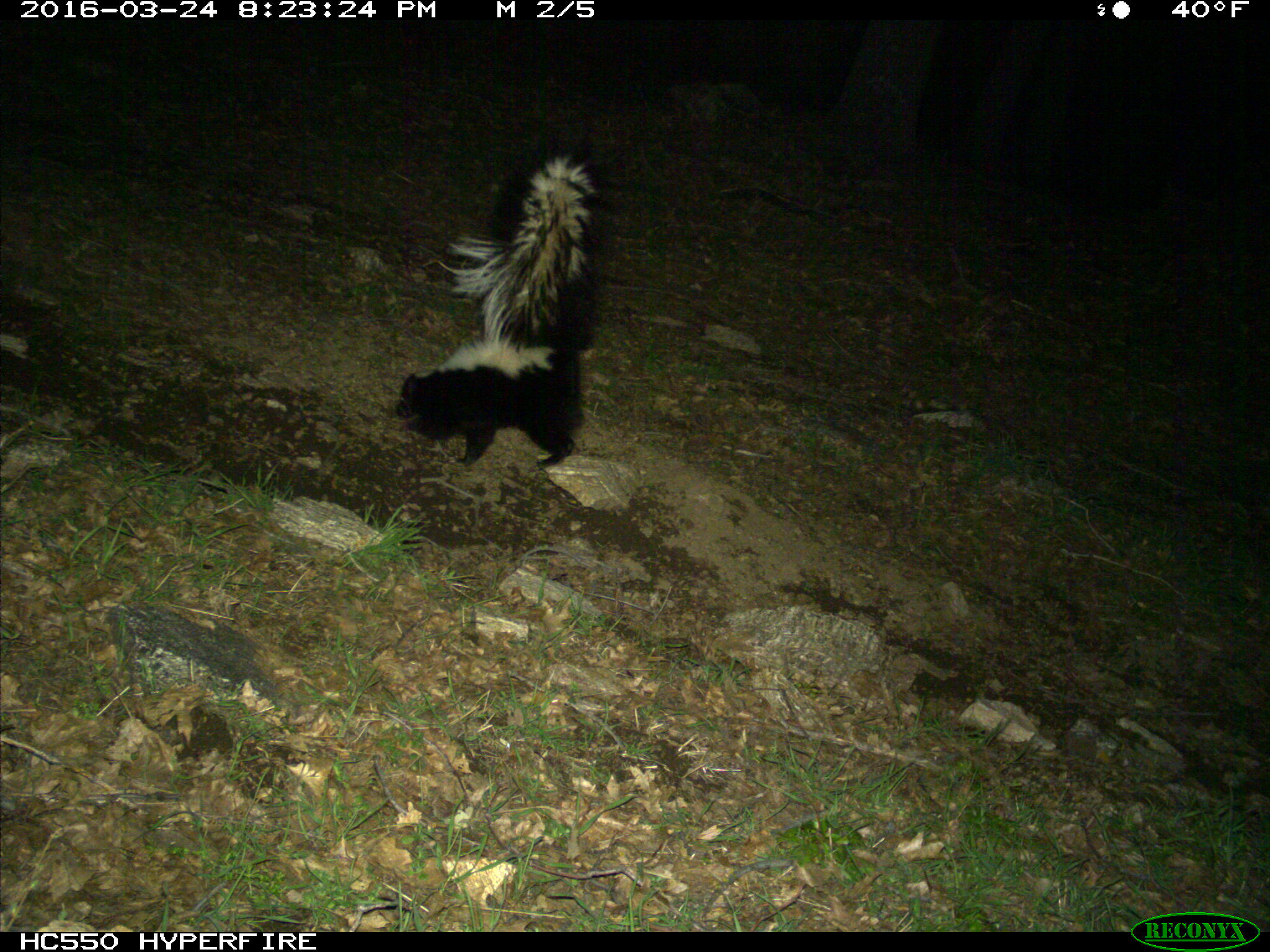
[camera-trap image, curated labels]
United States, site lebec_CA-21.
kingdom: Animalia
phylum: Chordata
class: Mammalia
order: Carnivora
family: Mephitidae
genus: Mephitis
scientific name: Mephitis mephitis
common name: striped skunk